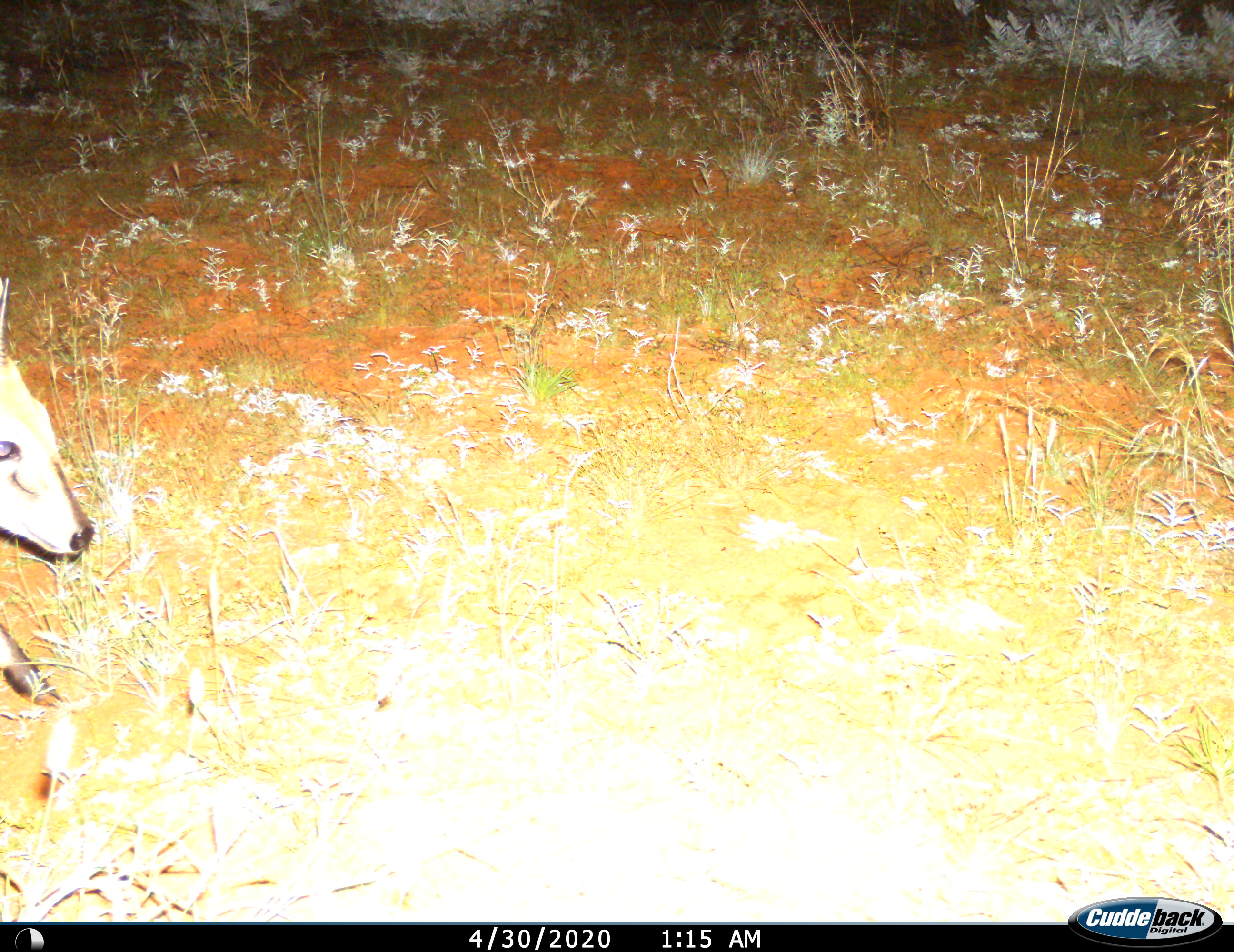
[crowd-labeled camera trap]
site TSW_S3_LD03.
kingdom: Animalia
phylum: Chordata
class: Mammalia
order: Artiodactyla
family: Bovidae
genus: Sylvicapra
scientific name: Sylvicapra grimmia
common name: common duiker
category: duikercommongrey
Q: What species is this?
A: Duikercommongrey (common duiker) (Sylvicapra grimmia).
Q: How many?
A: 1.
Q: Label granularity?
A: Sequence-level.